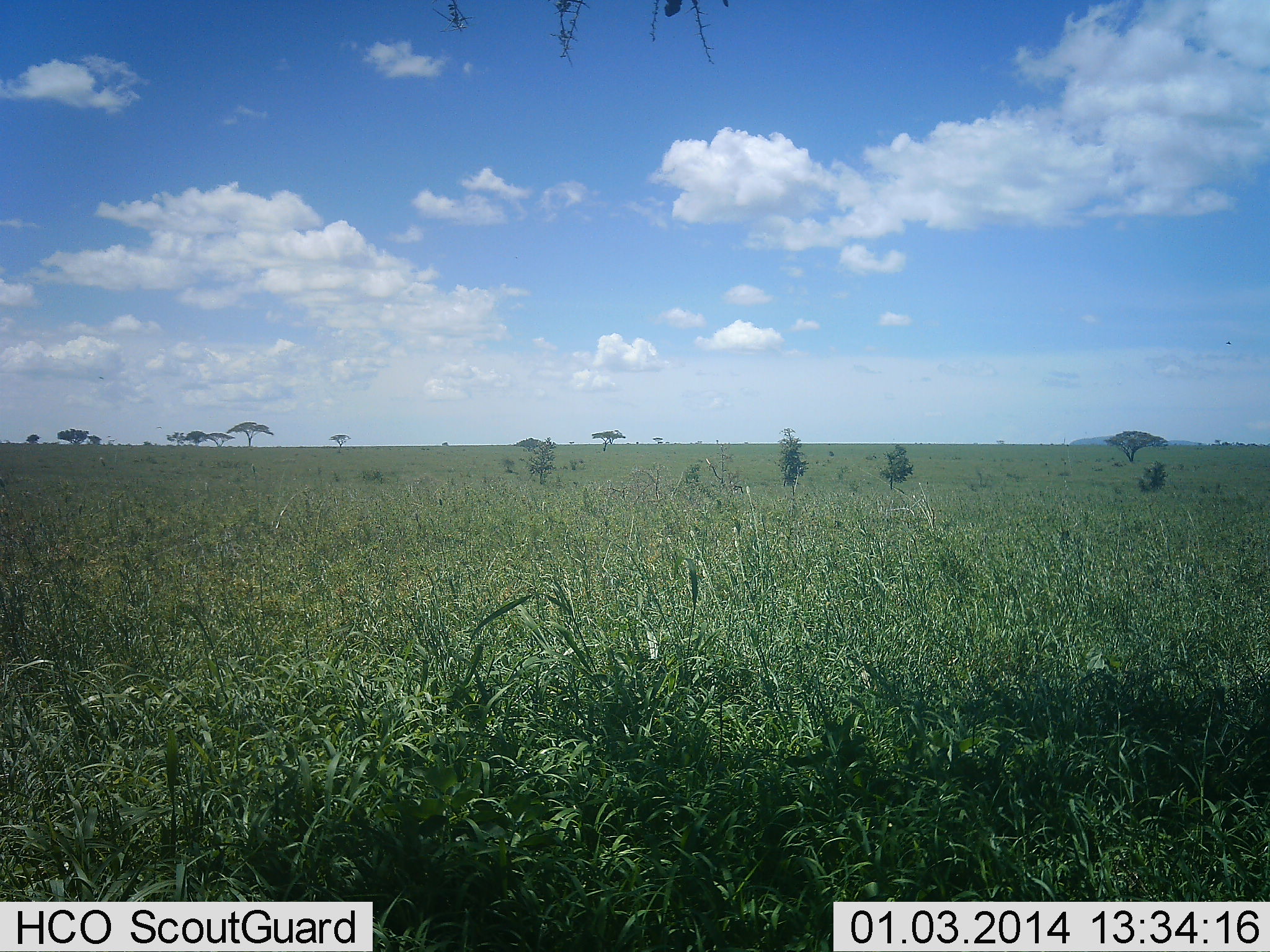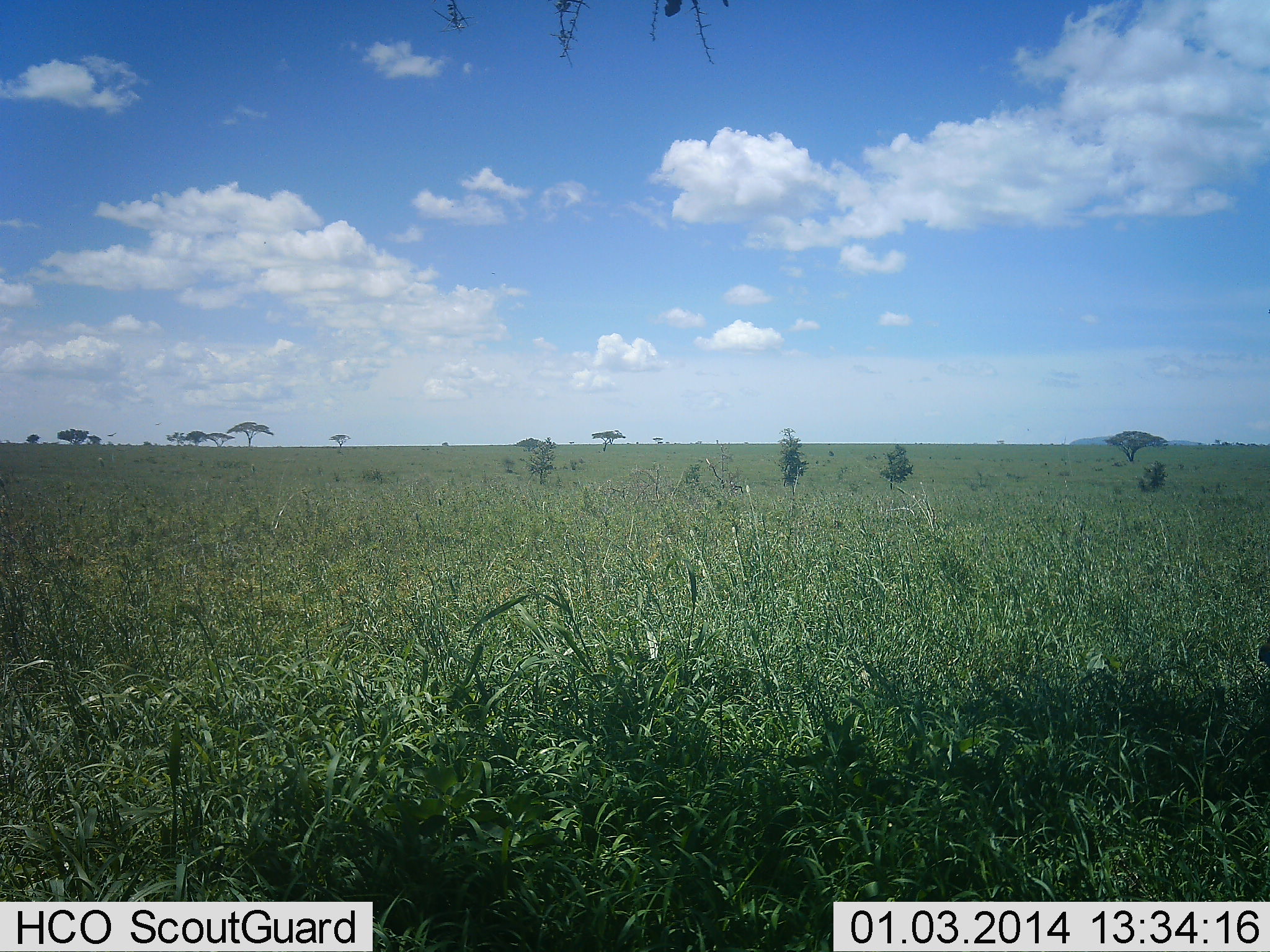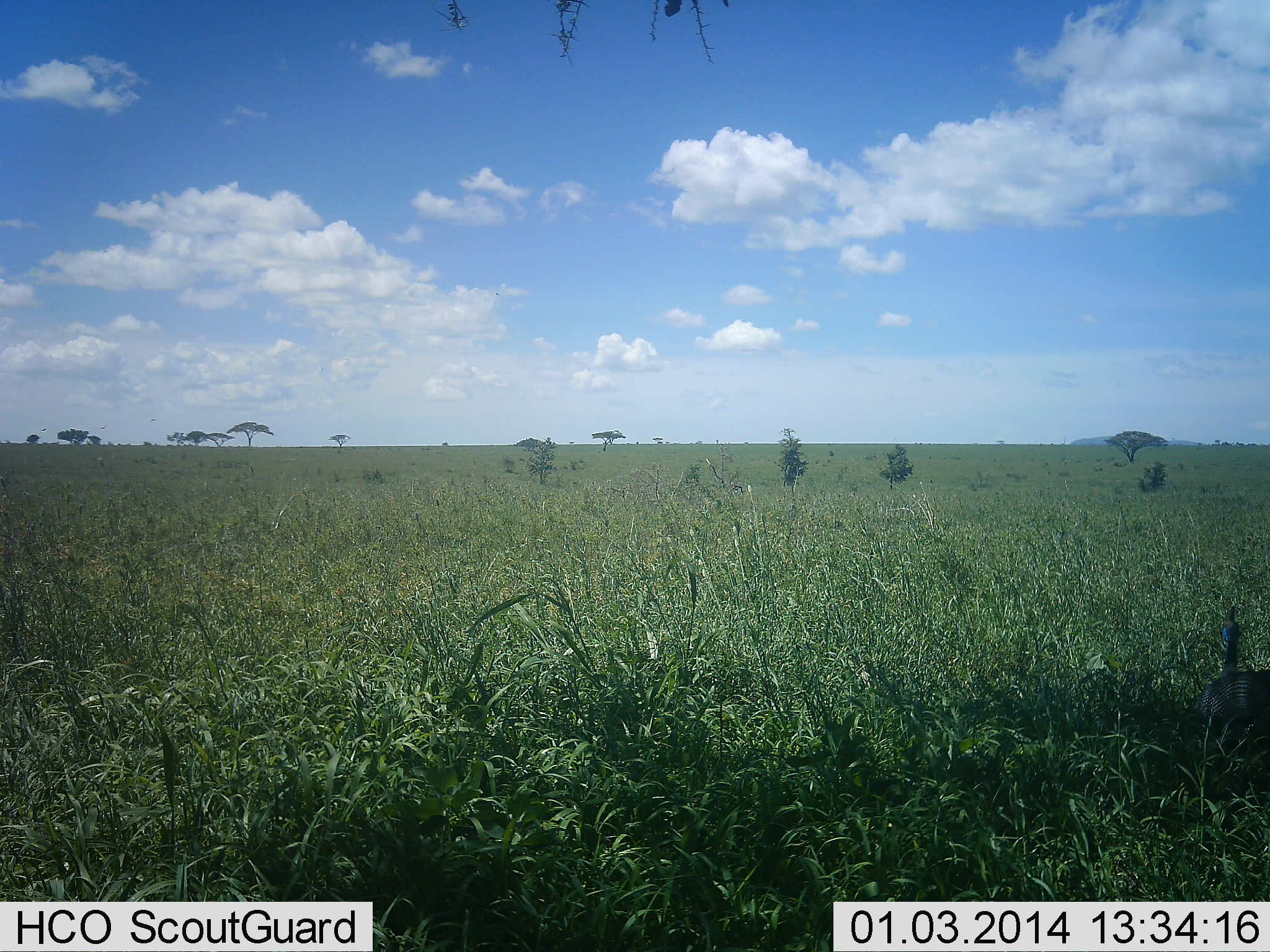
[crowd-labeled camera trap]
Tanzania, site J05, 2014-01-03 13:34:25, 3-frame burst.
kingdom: Animalia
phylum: Chordata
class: Aves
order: Galliformes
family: Numididae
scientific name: Numididae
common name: guinea fowl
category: guineafowl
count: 1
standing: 10%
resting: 0%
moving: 90%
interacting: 0%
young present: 0%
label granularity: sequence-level